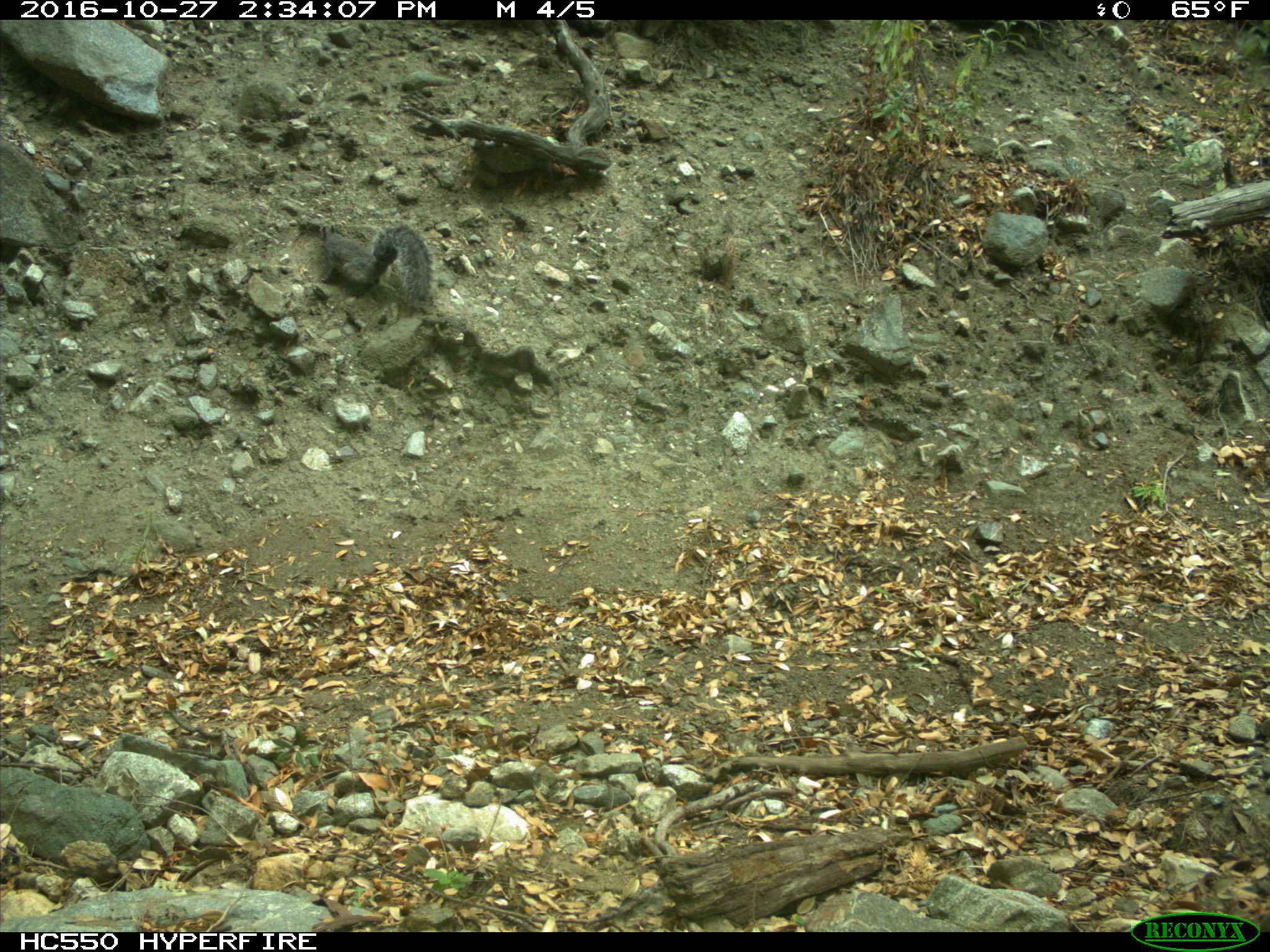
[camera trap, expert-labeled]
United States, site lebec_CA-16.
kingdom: Animalia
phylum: Chordata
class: Mammalia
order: Rodentia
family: Sciuridae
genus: Sciurus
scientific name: Sciurus carolinensis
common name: eastern gray squirrel